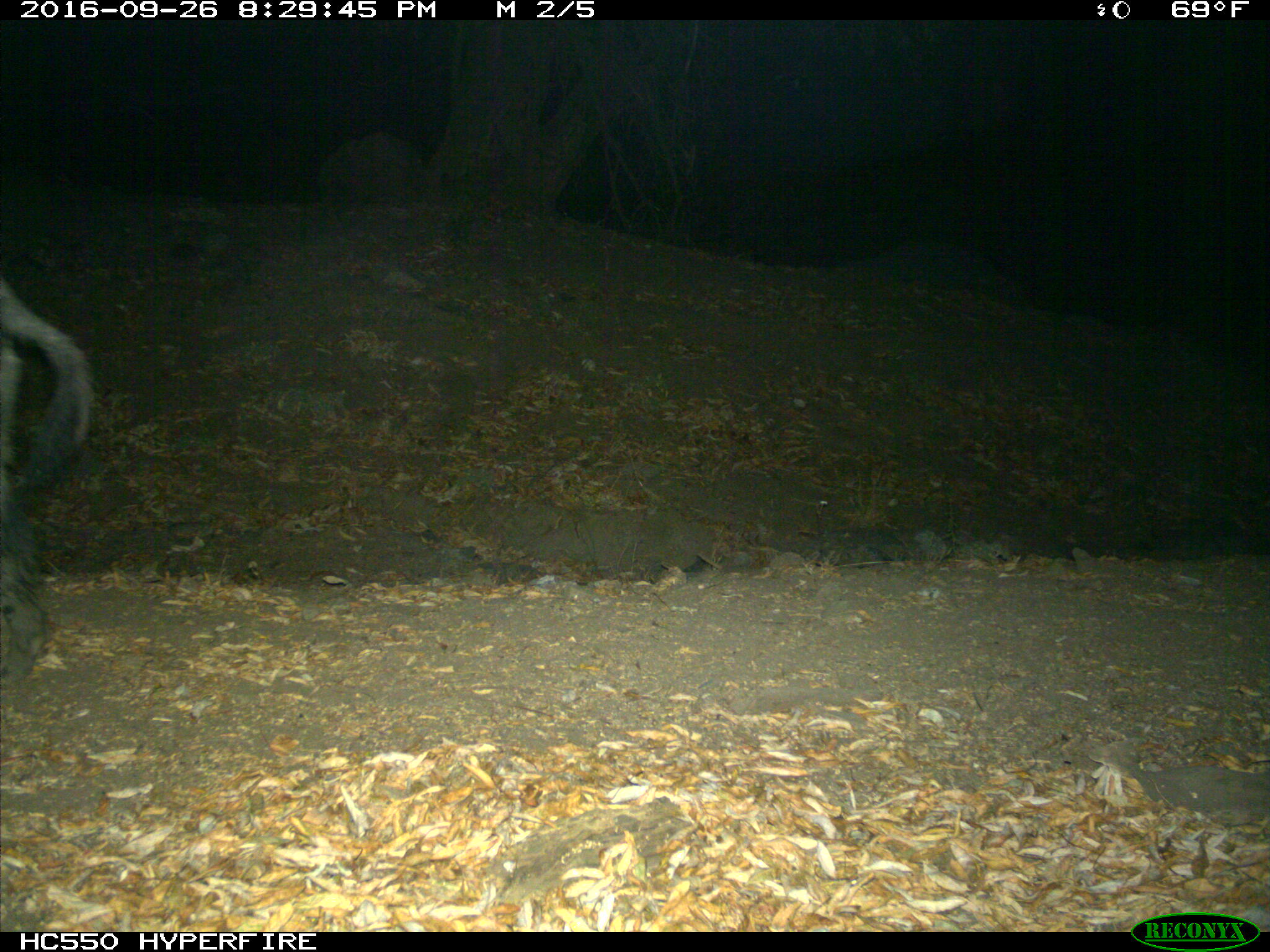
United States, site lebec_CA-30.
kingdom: Animalia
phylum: Chordata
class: Mammalia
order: Artiodactyla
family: Suidae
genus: Sus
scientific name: Sus scrofa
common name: wild boar